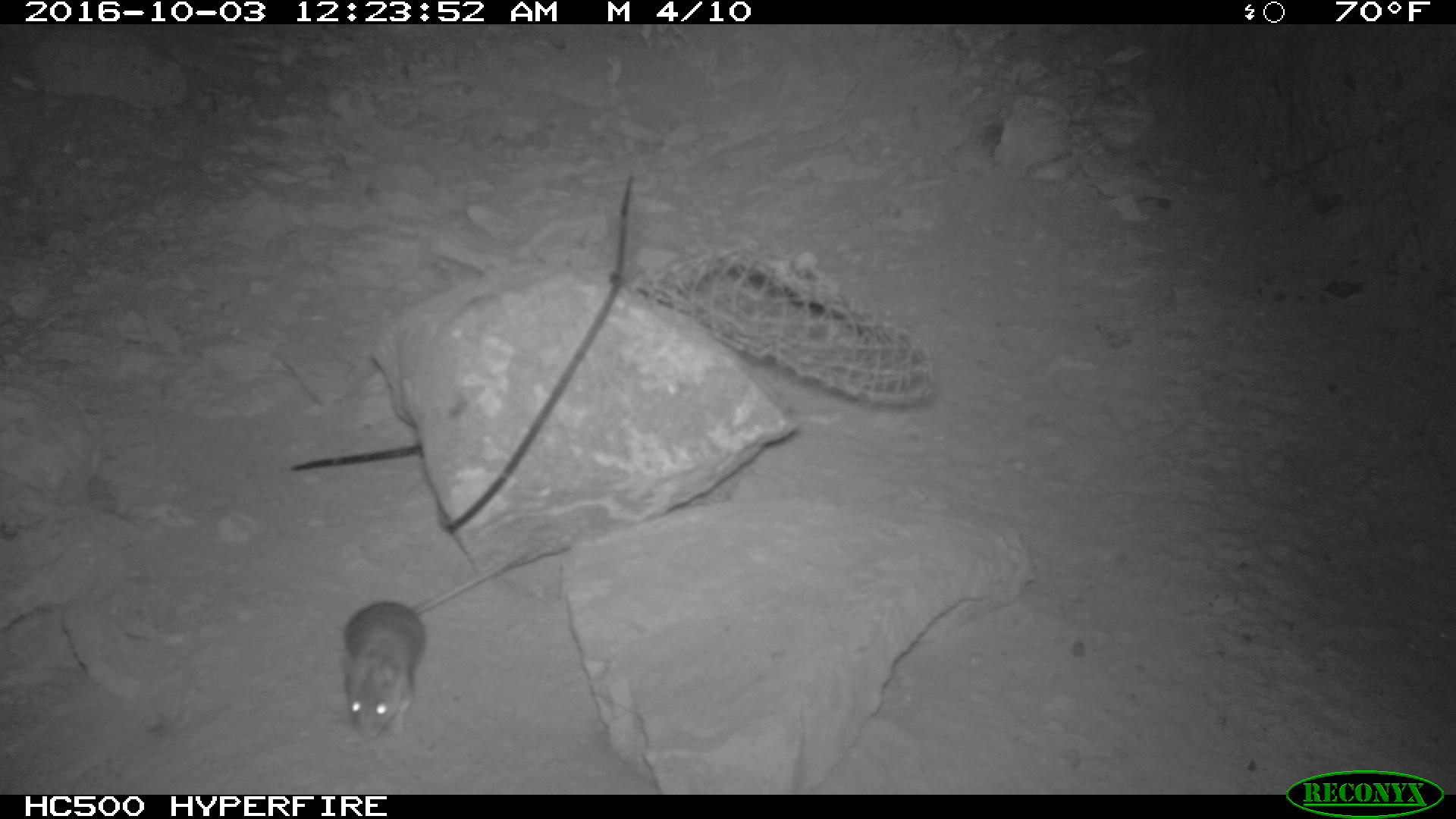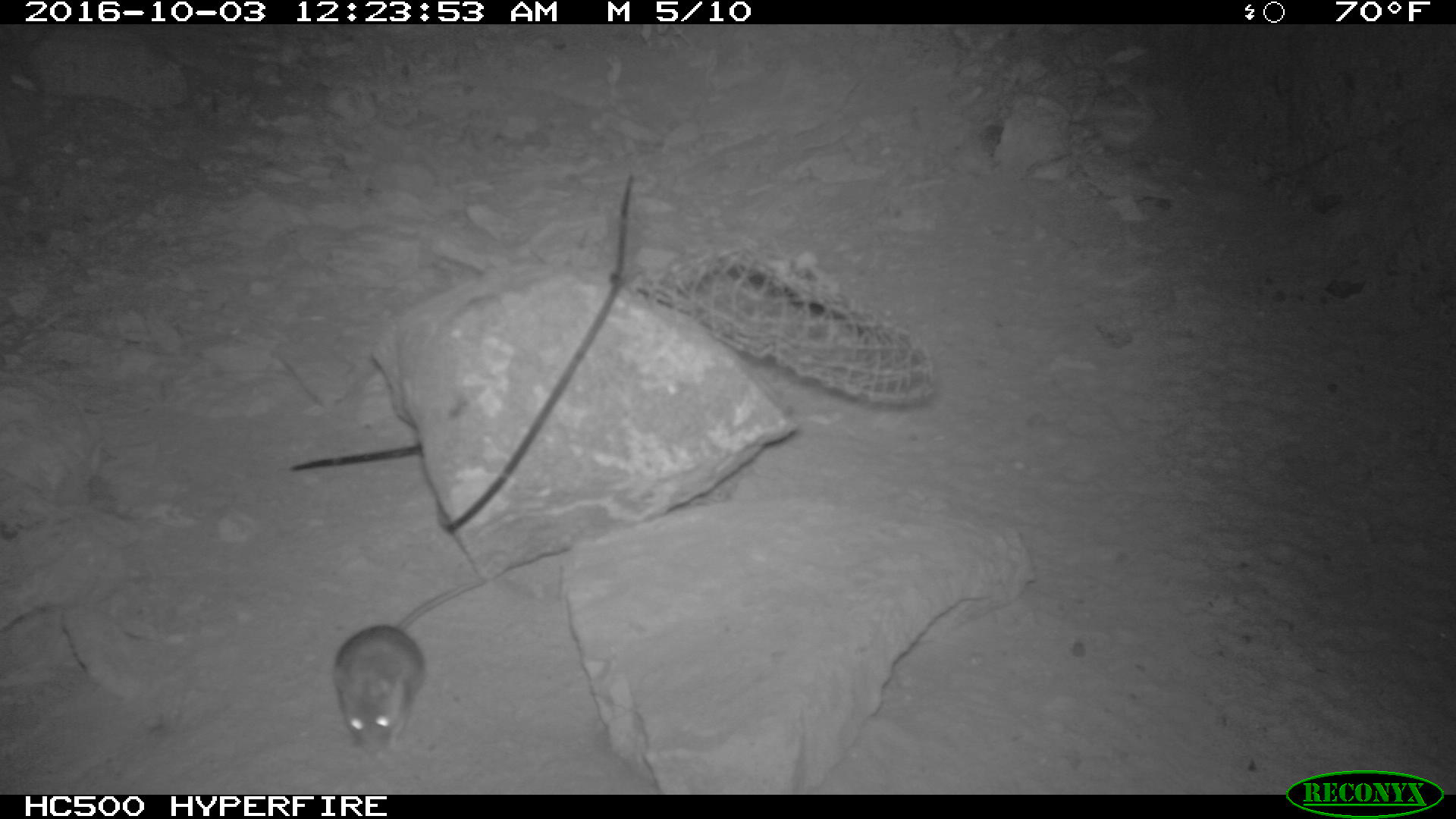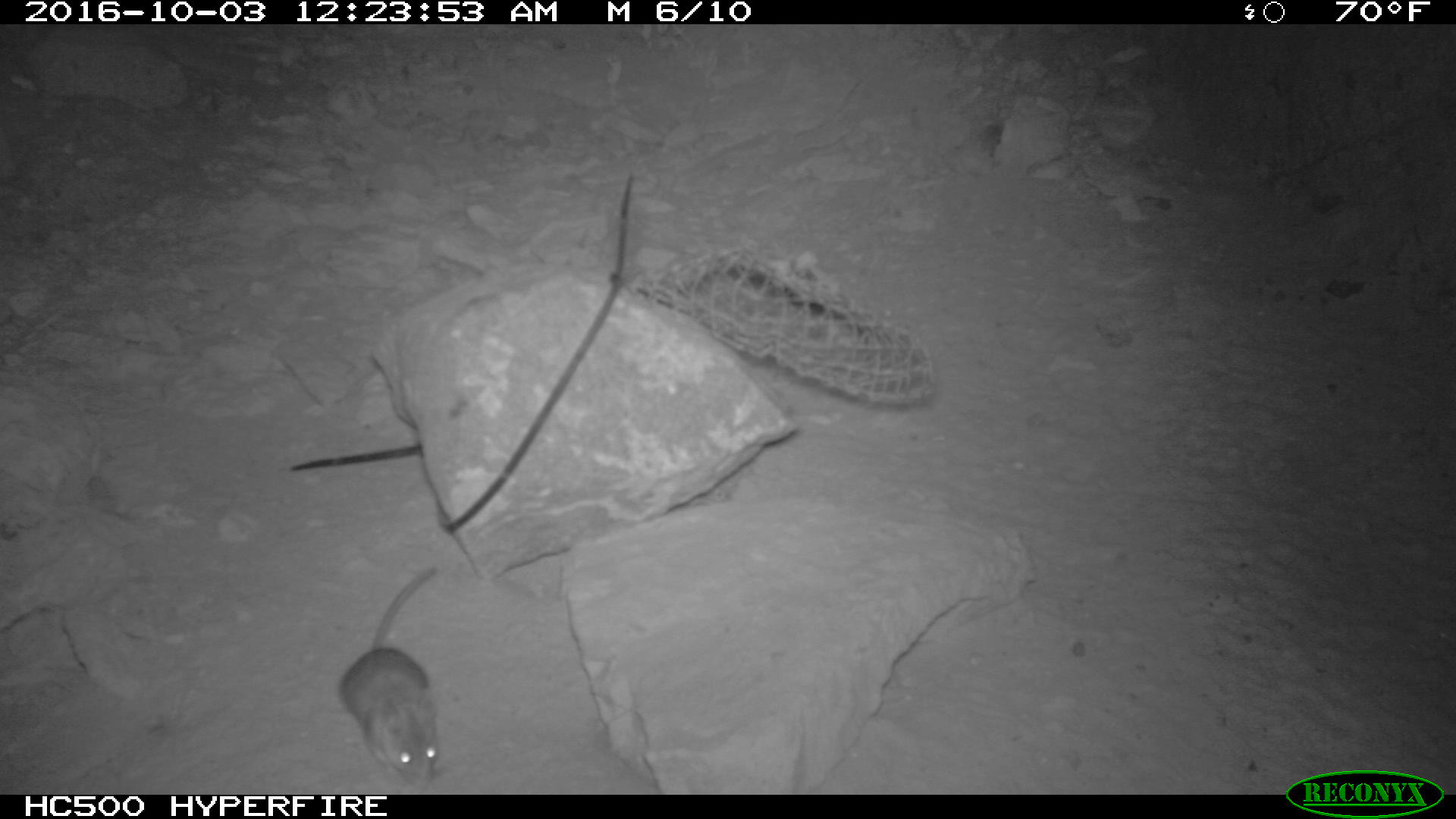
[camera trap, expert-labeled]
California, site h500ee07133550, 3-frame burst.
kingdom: Animalia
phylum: Chordata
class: Mammalia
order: Rodentia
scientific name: Rodentia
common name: rodent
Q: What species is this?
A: Rodent (Rodentia).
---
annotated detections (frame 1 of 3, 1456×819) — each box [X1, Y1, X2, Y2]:
rodent: [342, 543, 570, 737]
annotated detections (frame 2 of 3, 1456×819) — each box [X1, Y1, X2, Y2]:
rodent: [331, 580, 482, 755]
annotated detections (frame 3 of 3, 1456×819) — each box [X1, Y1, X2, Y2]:
rodent: [335, 561, 441, 794]